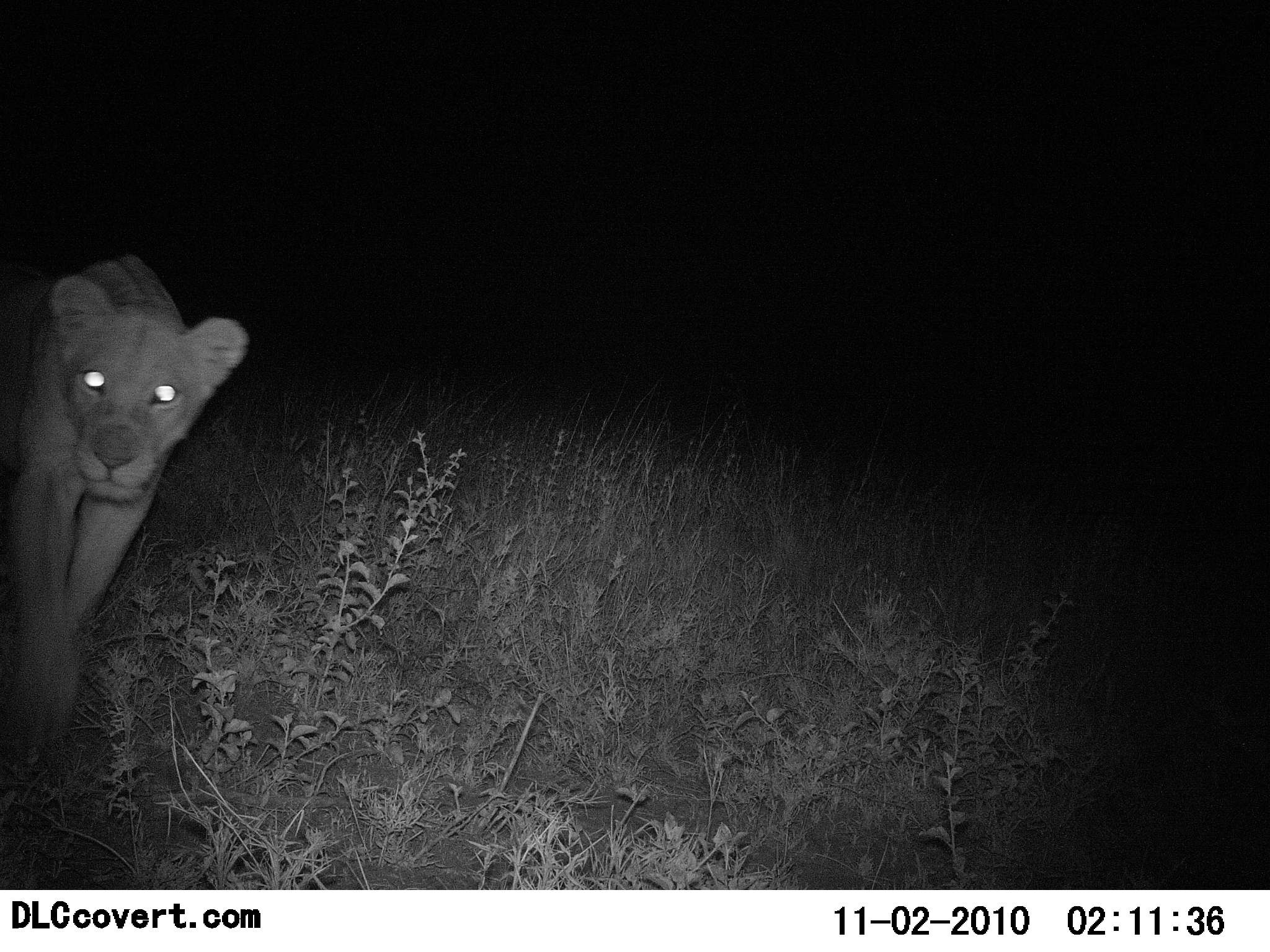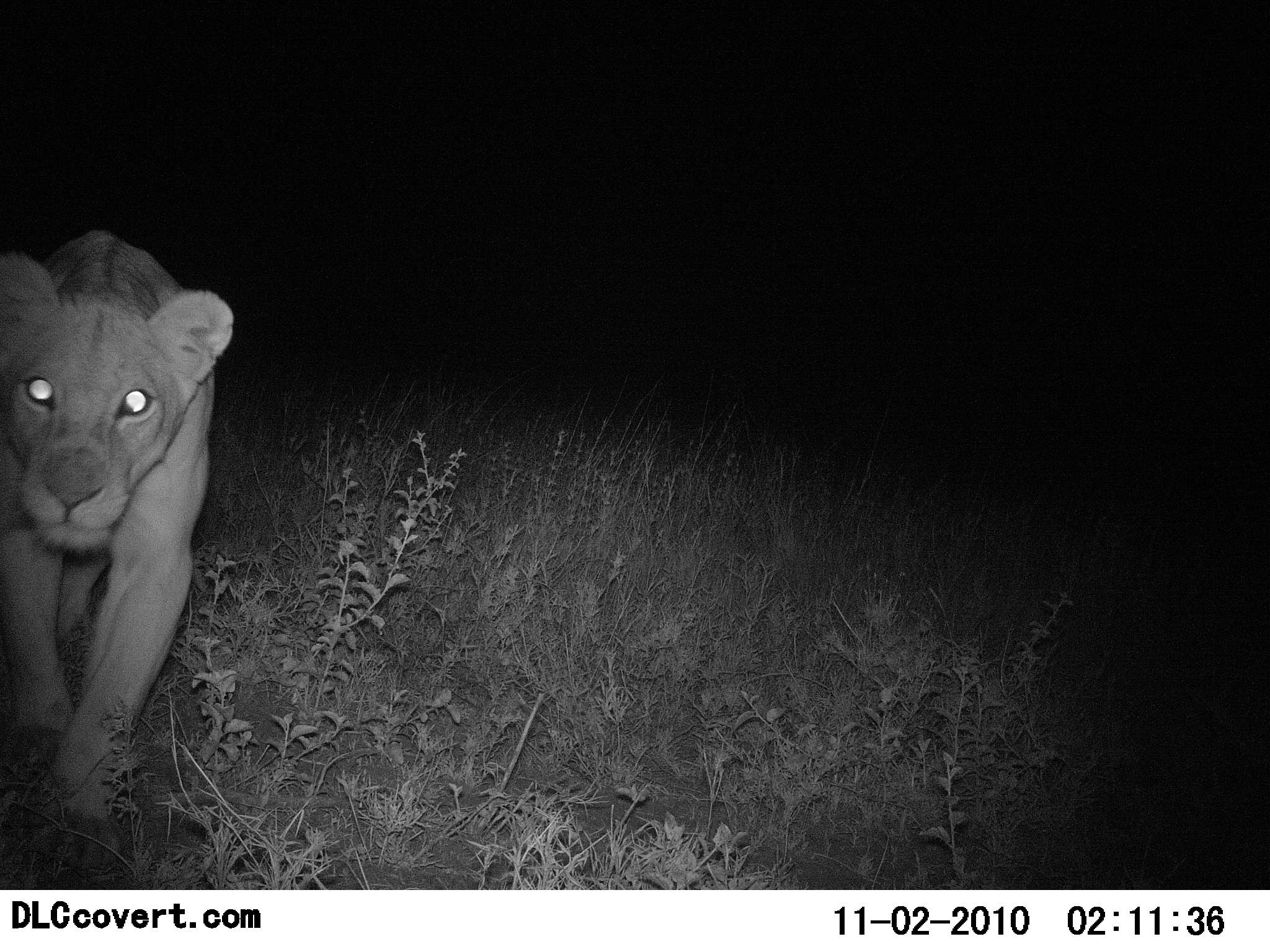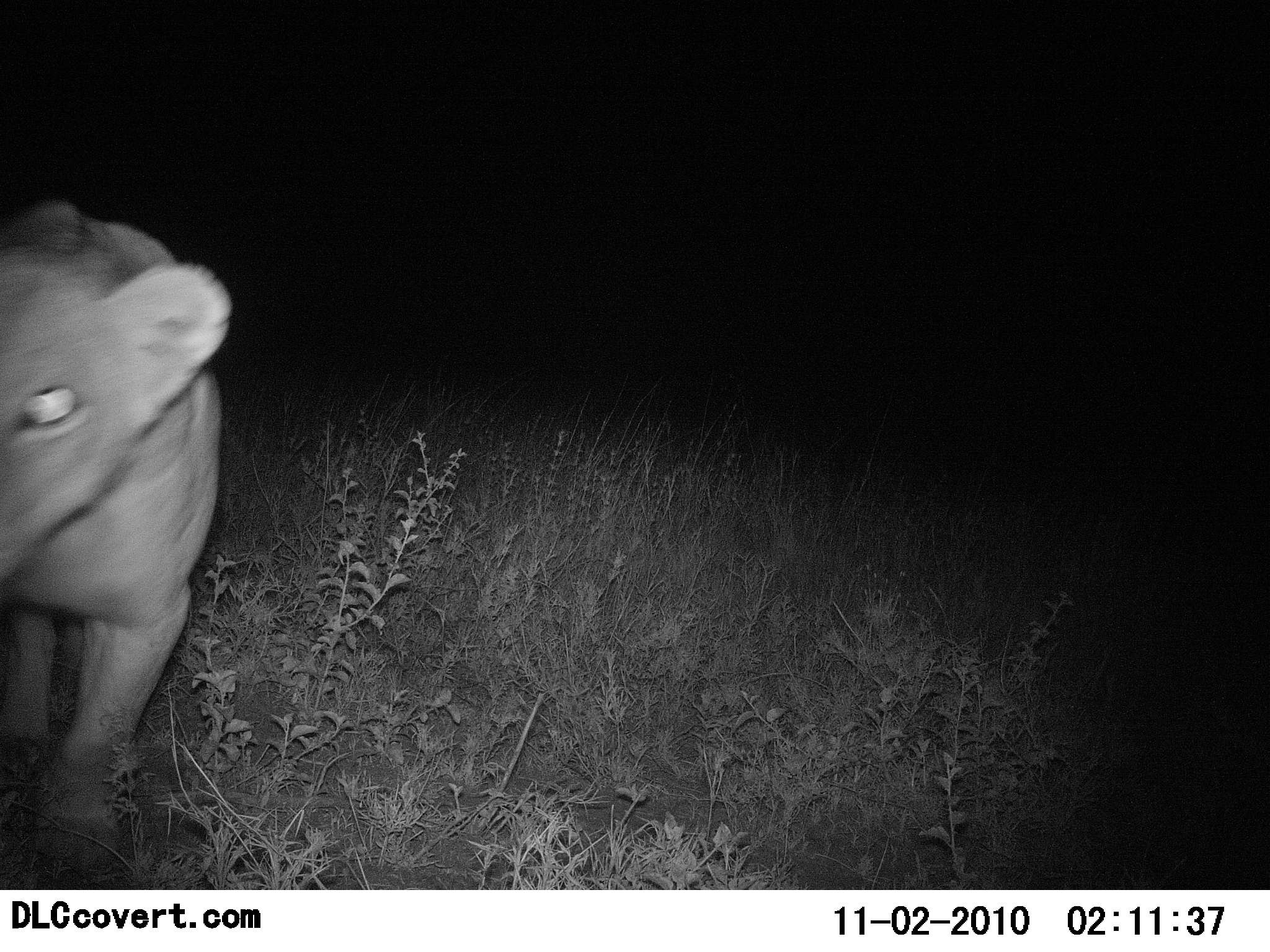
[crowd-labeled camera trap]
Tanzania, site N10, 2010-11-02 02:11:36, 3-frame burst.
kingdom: Animalia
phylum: Chordata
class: Mammalia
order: Carnivora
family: Felidae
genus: Panthera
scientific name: Panthera leo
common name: lion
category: lionfemale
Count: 1.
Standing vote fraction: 0%.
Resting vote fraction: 0%.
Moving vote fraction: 100%.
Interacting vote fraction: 0%.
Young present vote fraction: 0%.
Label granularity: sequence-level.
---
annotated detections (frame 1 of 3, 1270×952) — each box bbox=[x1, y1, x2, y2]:
animal: bbox=[0, 252, 250, 765]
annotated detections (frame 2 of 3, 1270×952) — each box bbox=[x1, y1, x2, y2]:
animal: bbox=[0, 229, 234, 870]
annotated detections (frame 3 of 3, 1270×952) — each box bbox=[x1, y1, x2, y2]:
animal: bbox=[0, 200, 231, 873]